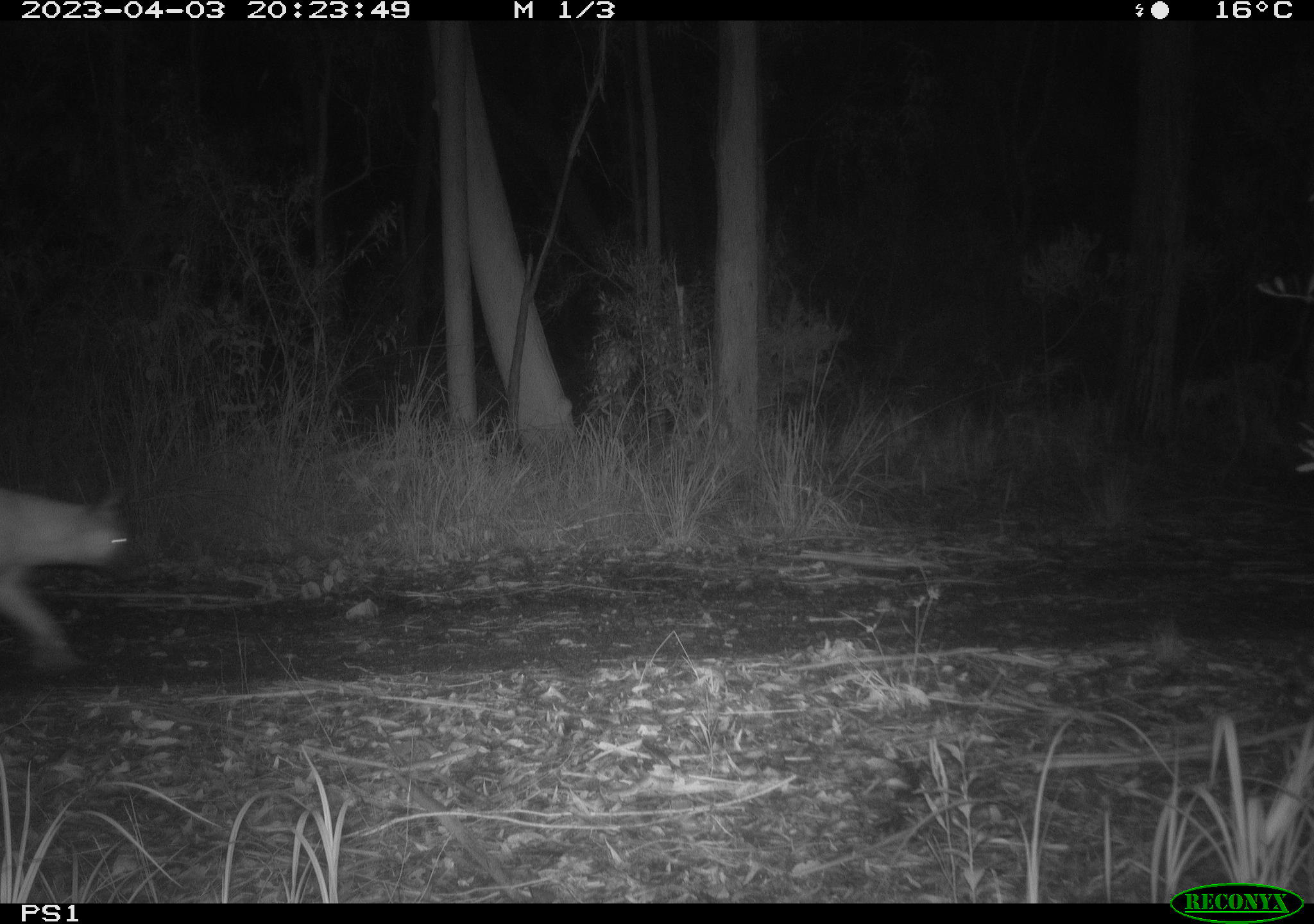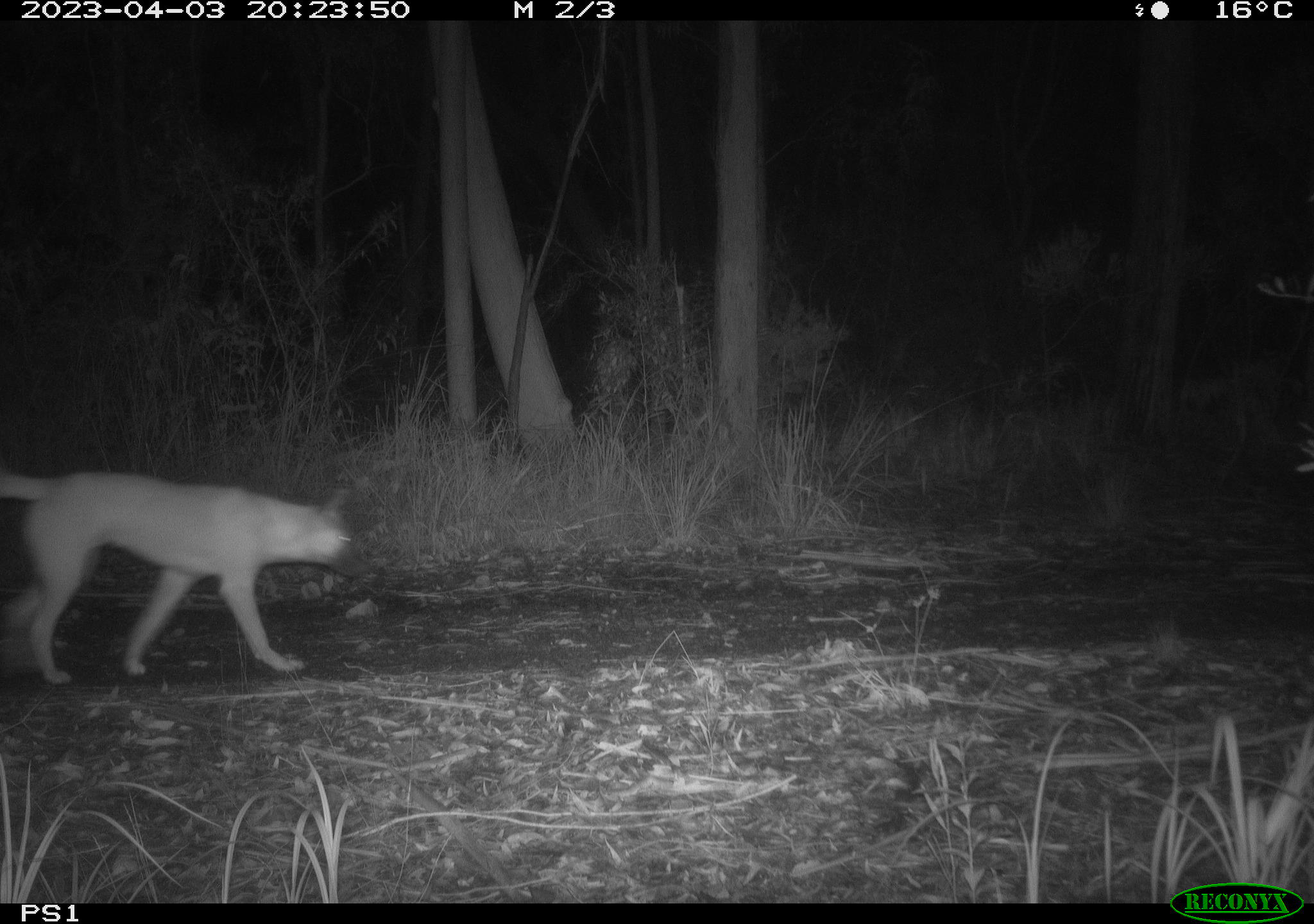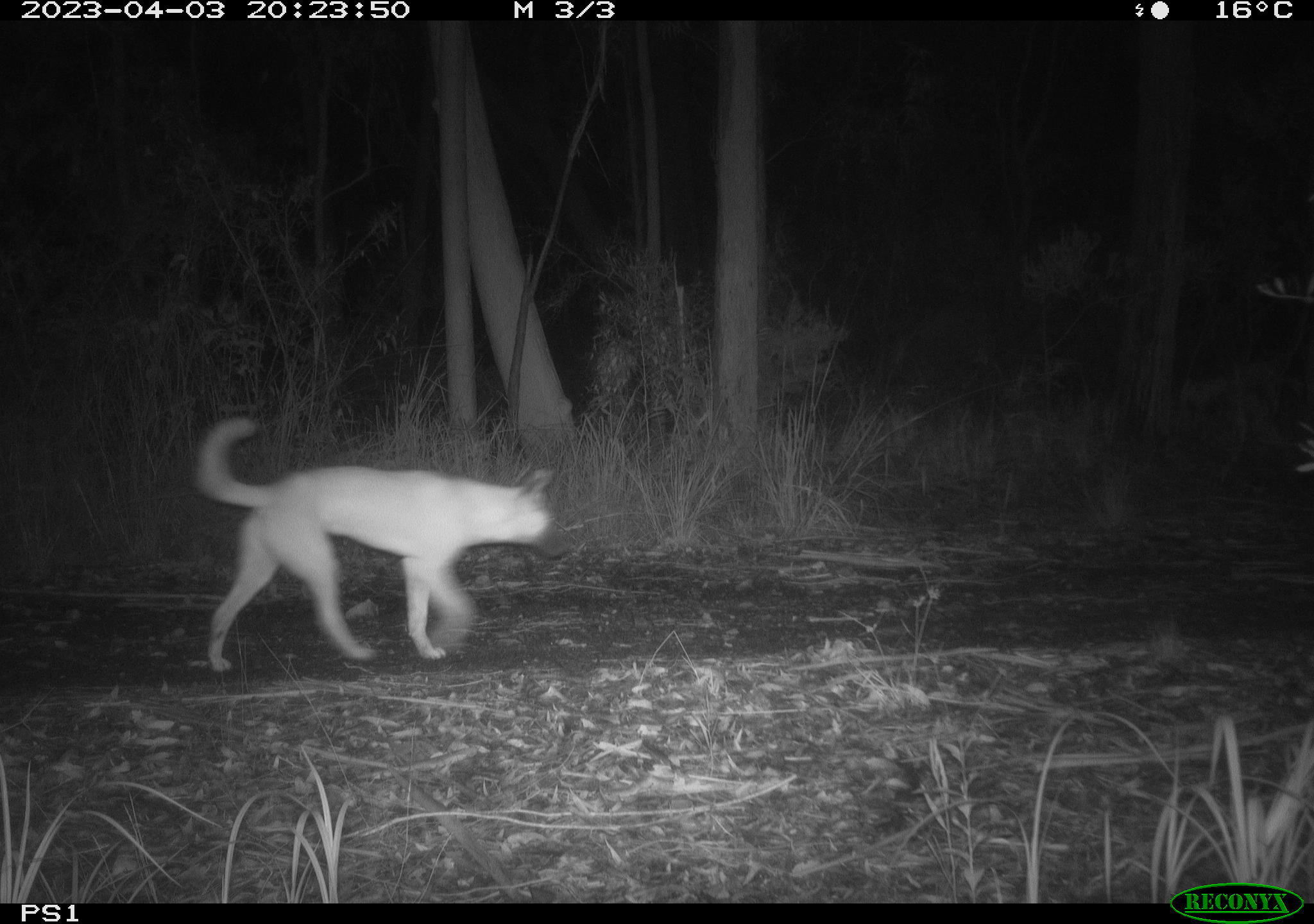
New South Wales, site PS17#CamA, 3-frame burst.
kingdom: Animalia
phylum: Chordata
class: Mammalia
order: Carnivora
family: Canidae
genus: Canis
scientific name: Canis familiaris dingo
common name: dingo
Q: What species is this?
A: Dingo (Canis familiaris dingo).